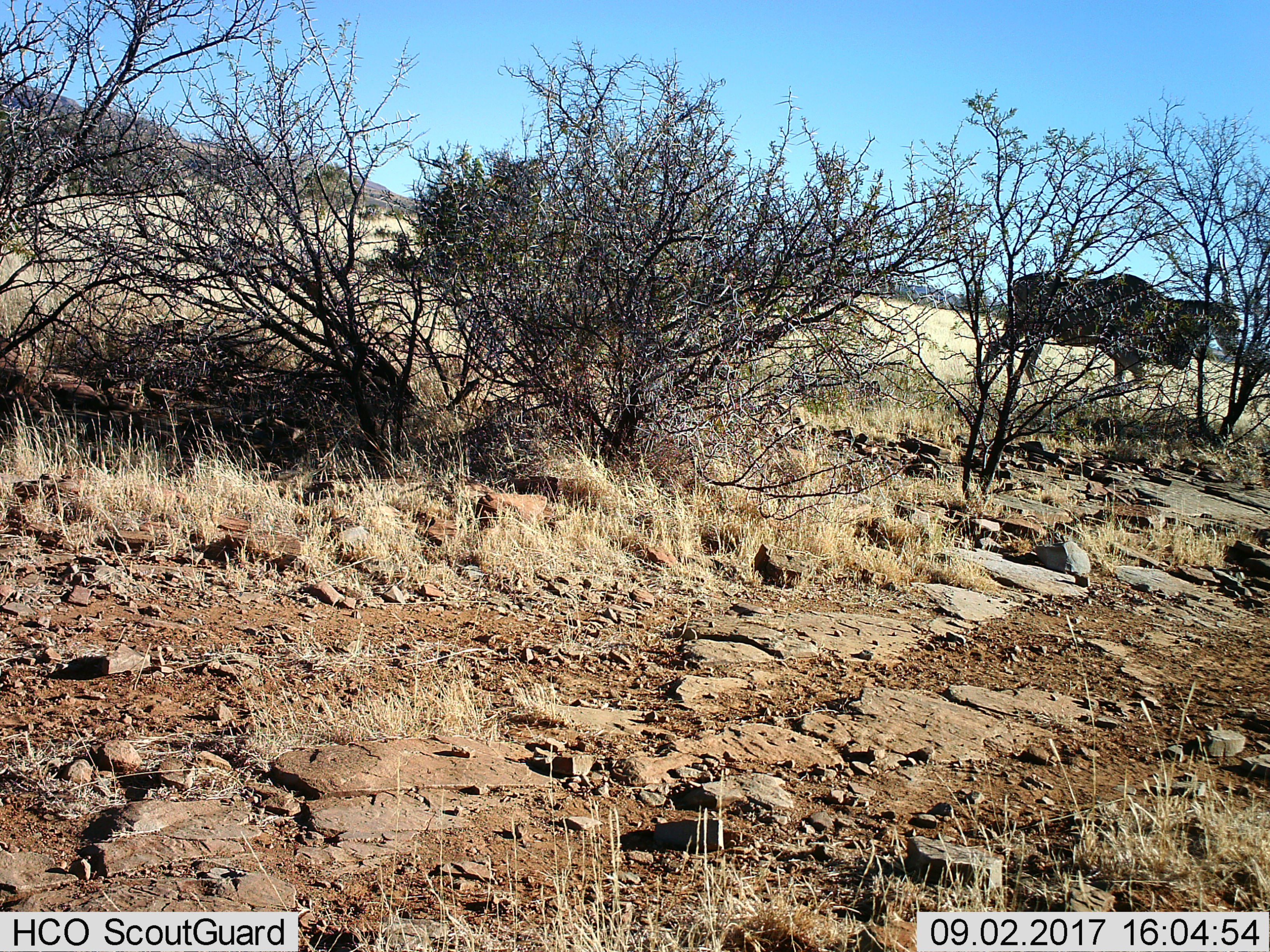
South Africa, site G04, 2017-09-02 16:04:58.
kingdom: Animalia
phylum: Chordata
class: Mammalia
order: Artiodactyla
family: Bovidae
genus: Tragelaphus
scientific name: Tragelaphus oryx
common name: eland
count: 1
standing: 29%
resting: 0%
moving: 71%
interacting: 0%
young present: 0%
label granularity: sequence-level